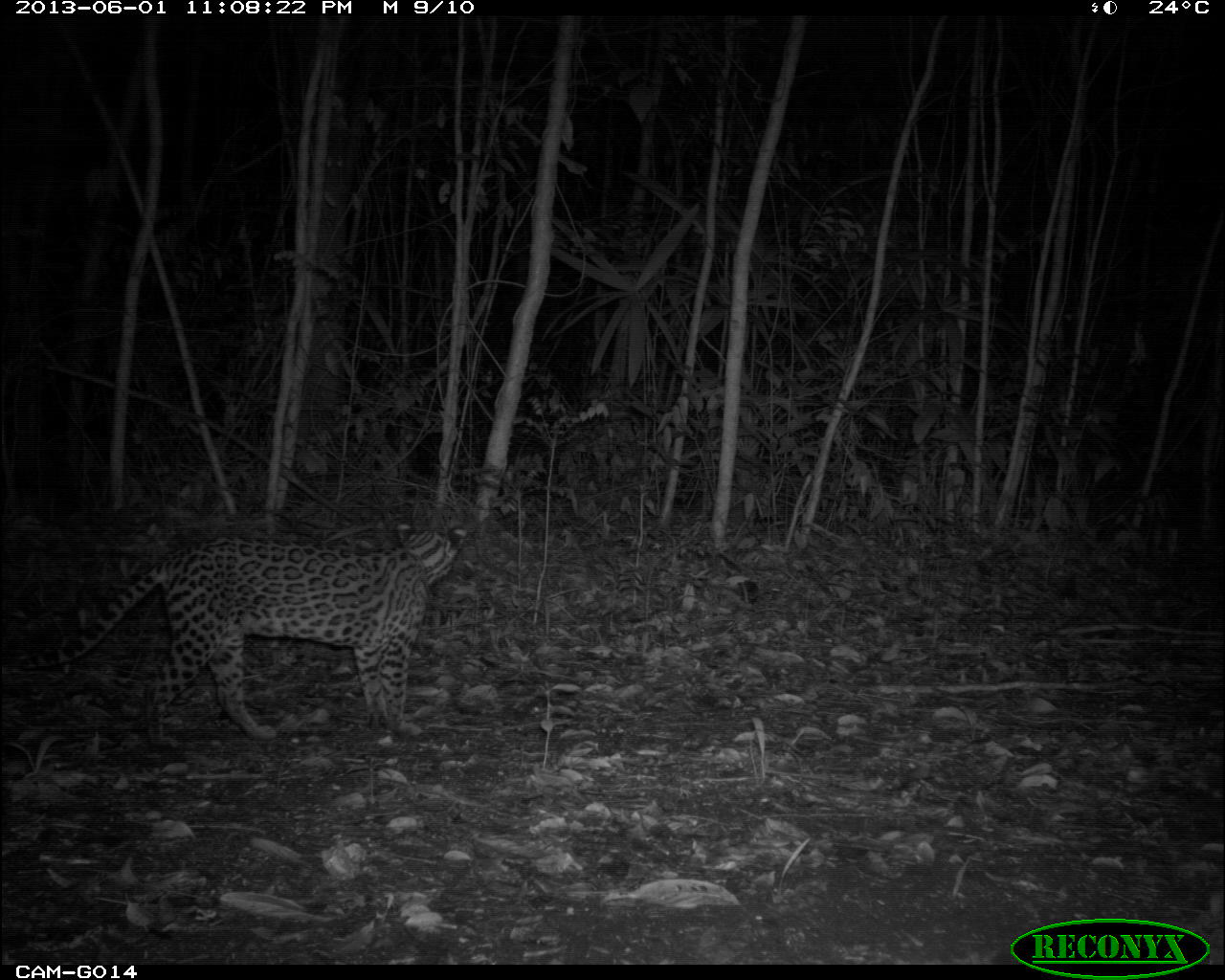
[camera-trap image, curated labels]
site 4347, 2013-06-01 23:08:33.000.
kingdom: Animalia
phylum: Chordata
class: Mammalia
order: Carnivora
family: Felidae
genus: Leopardus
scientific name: Leopardus pardalis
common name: ocelot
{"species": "Leopardus pardalis (ocelot)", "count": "1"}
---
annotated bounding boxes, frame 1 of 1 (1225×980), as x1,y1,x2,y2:
leopardus pardalis: 17,518,467,748